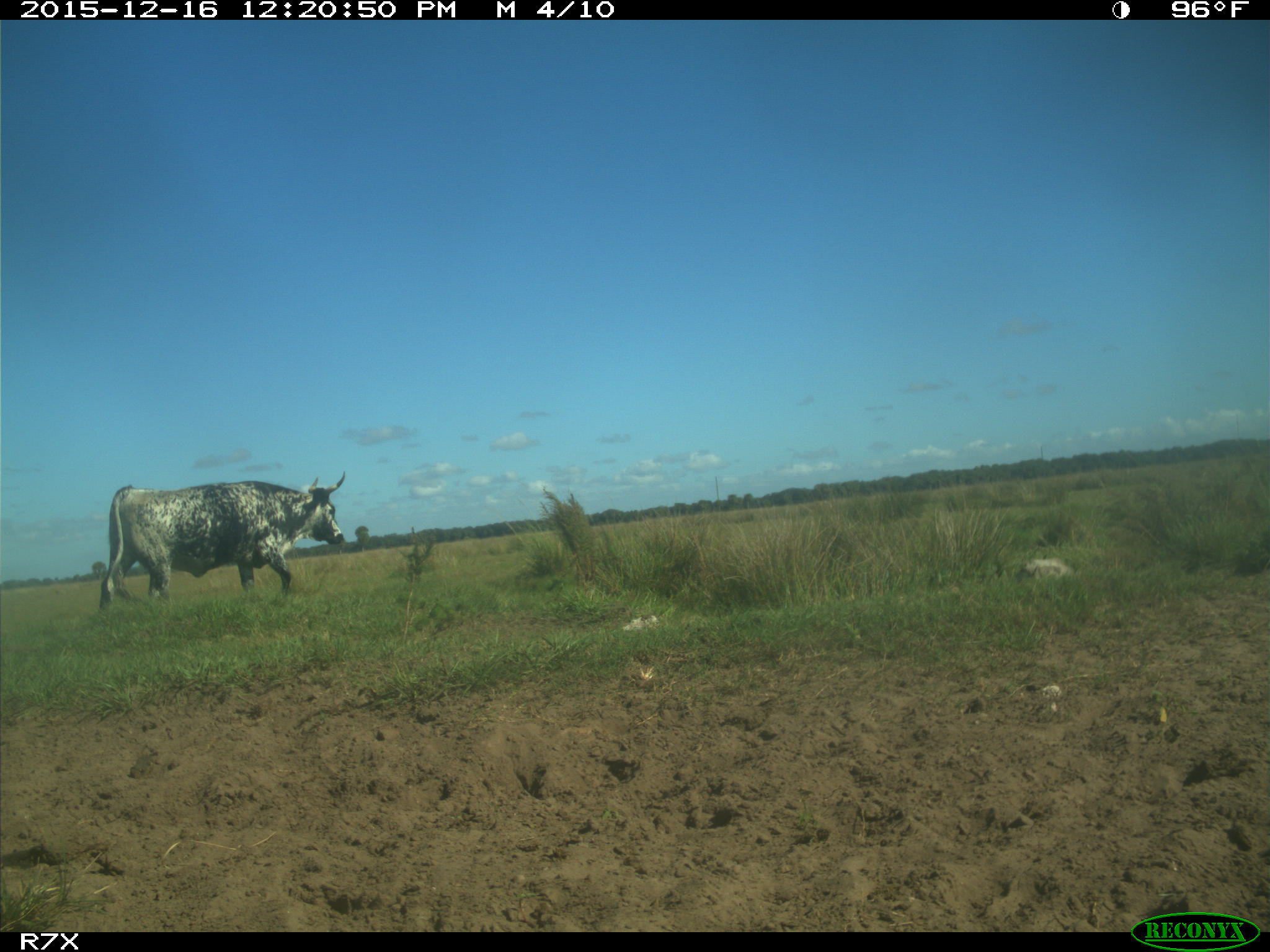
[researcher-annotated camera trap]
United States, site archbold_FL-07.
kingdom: Animalia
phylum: Chordata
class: Mammalia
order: Artiodactyla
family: Bovidae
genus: Bos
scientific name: Bos taurus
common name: domestic cow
Bos taurus (domestic cow).